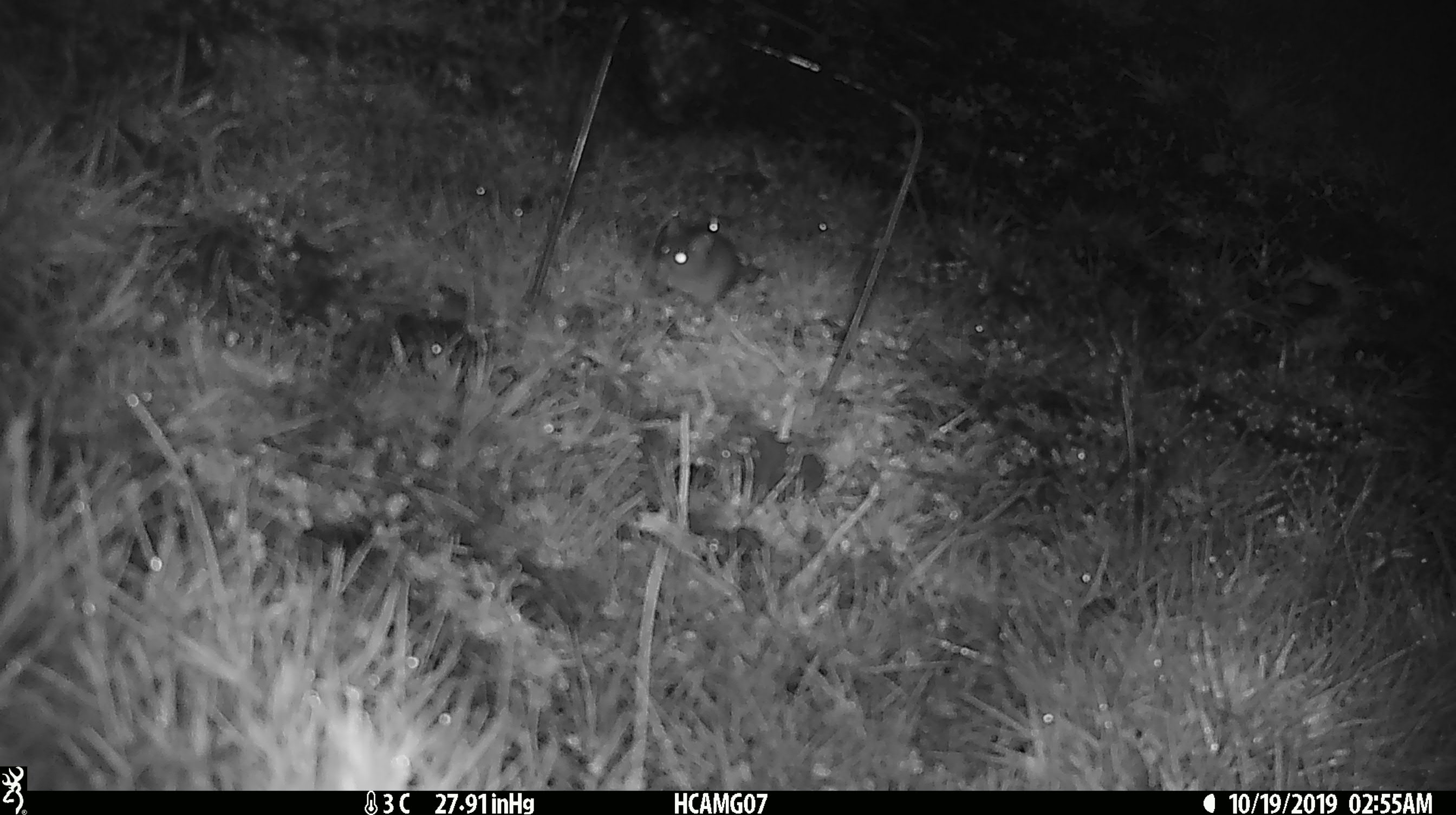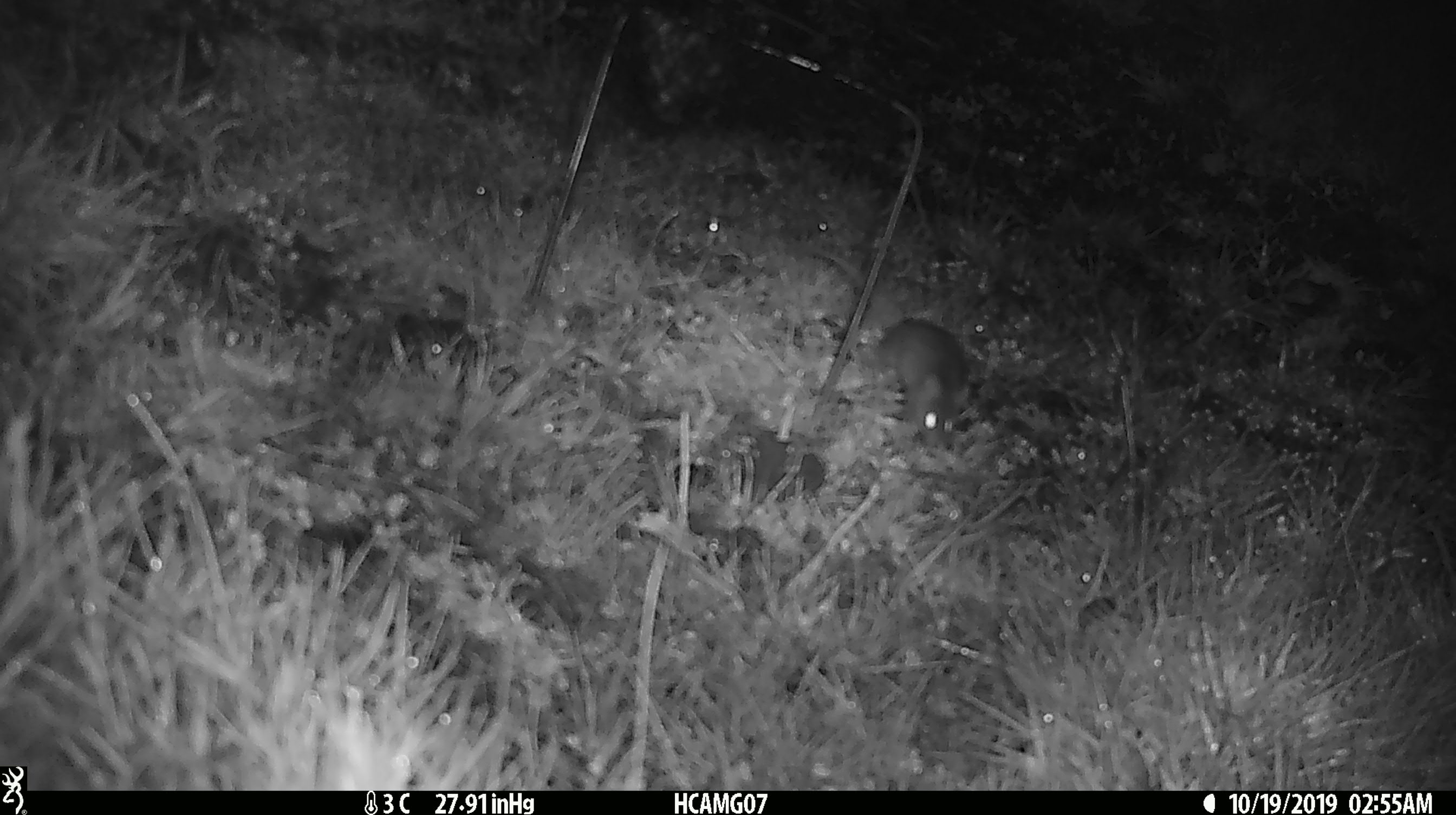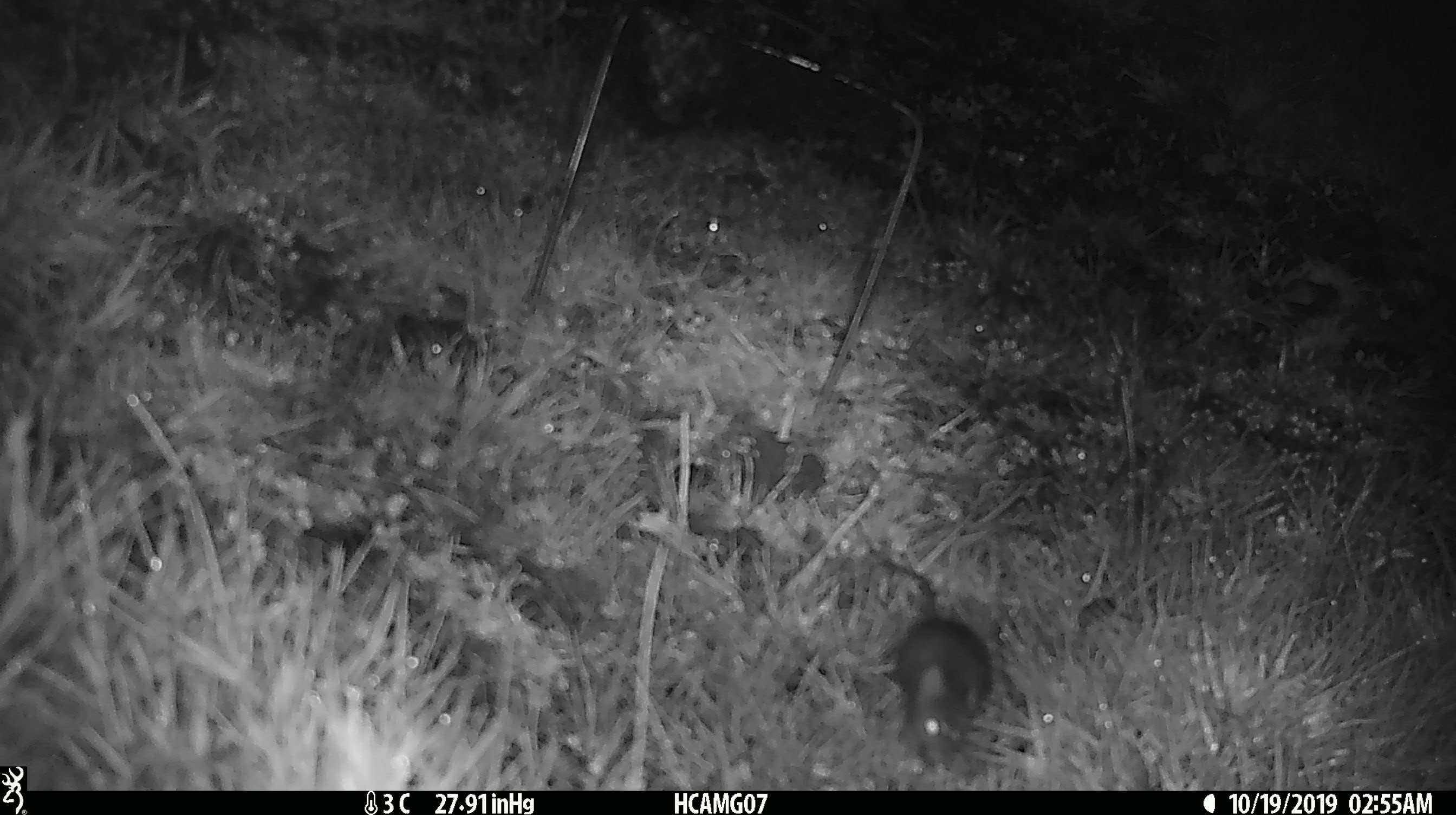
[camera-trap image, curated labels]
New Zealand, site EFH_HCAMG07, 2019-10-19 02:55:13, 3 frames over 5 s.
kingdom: Animalia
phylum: Chordata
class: Mammalia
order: Rodentia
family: Muridae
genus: Mus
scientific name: Mus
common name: mouse